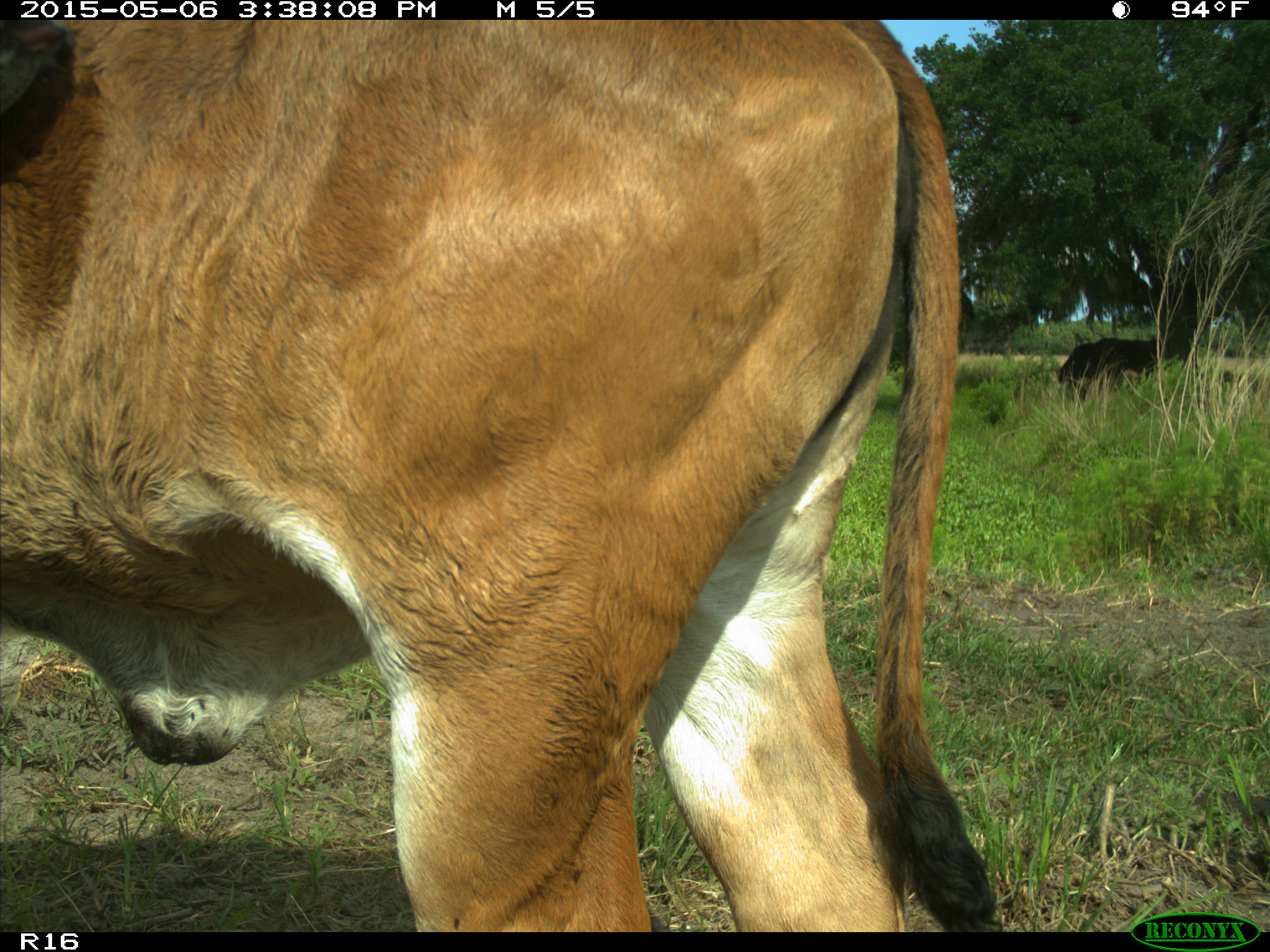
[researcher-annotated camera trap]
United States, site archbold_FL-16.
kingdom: Animalia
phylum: Chordata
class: Mammalia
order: Artiodactyla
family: Bovidae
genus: Bos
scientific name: Bos taurus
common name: domestic cow